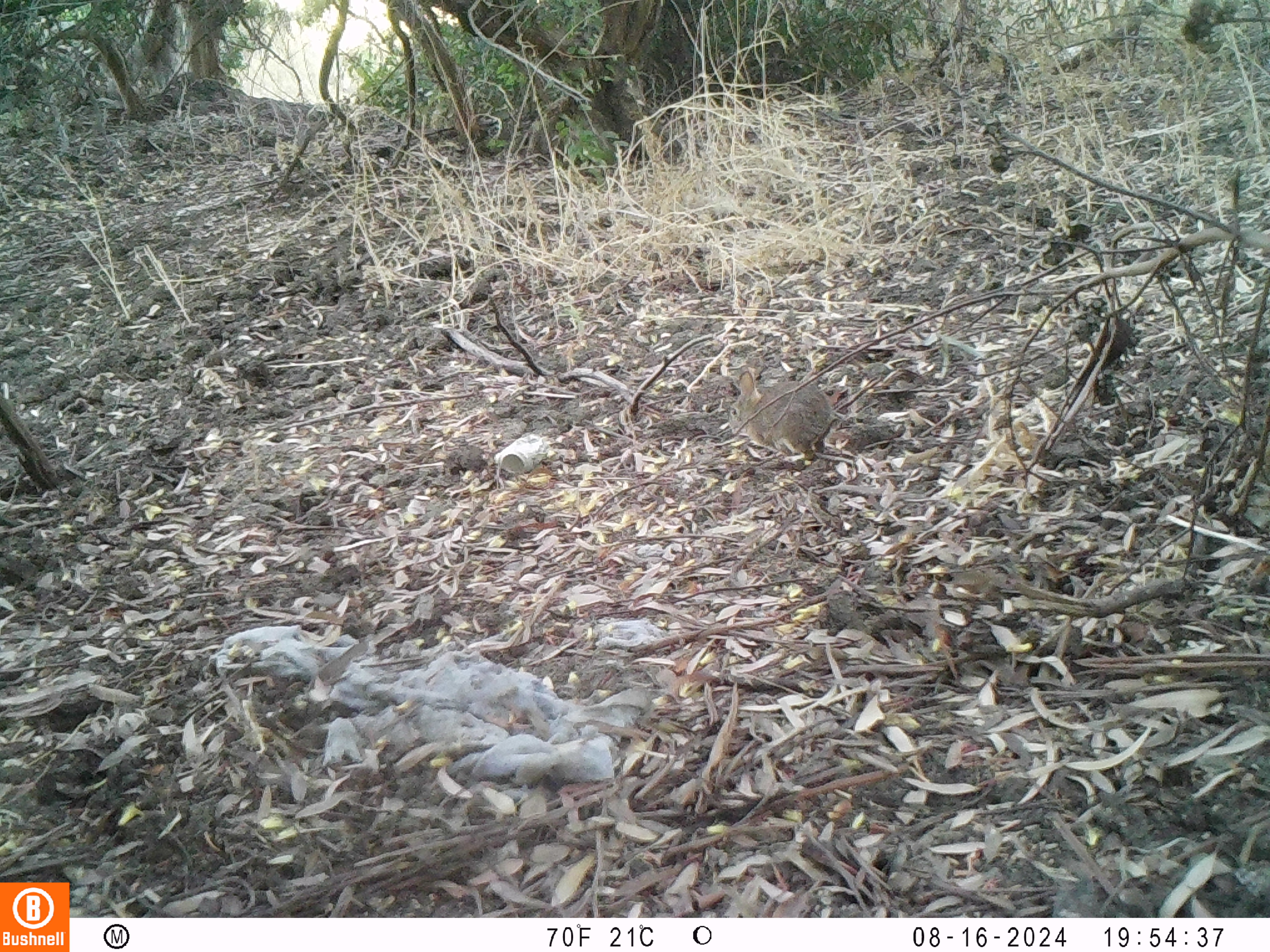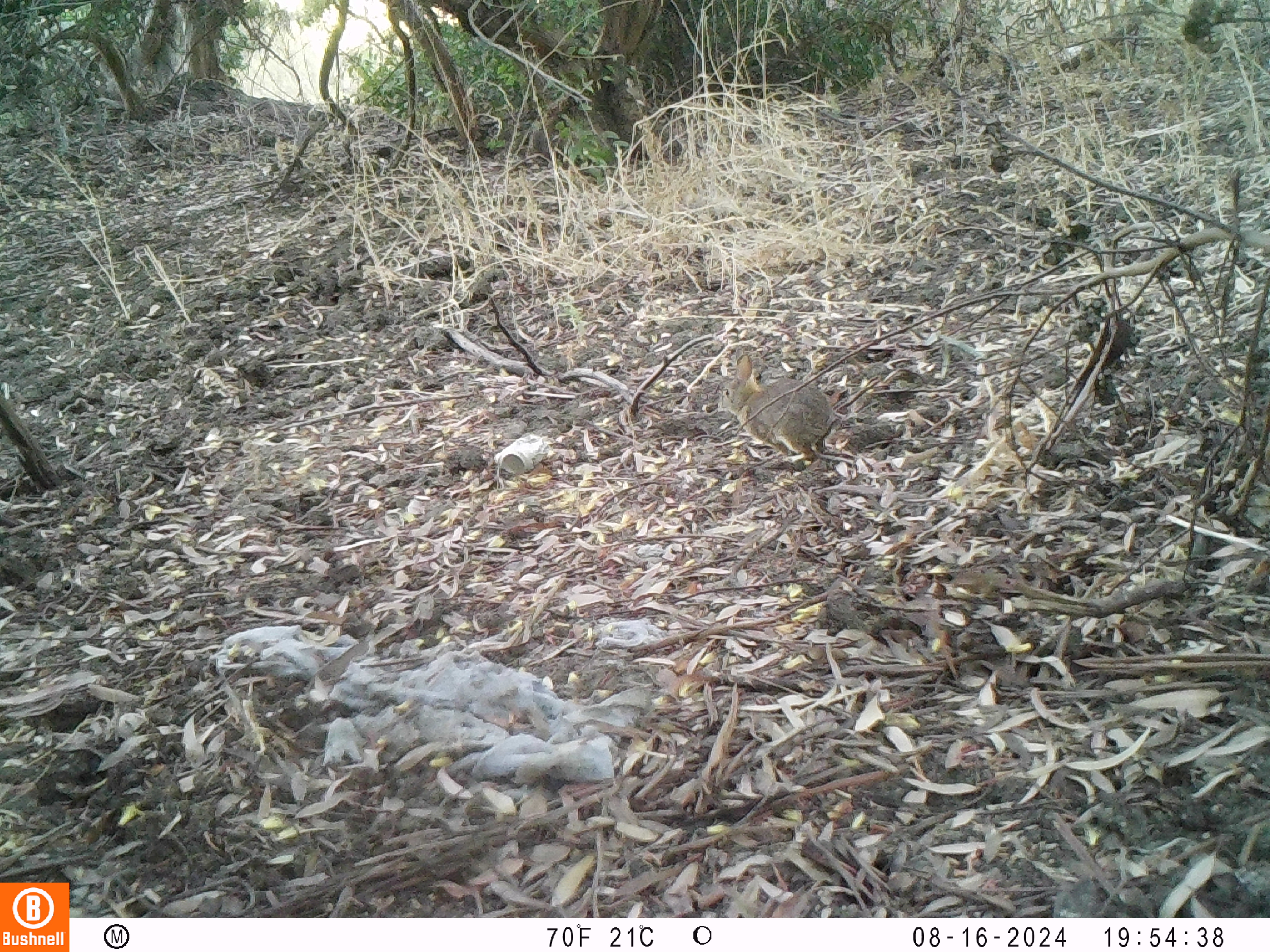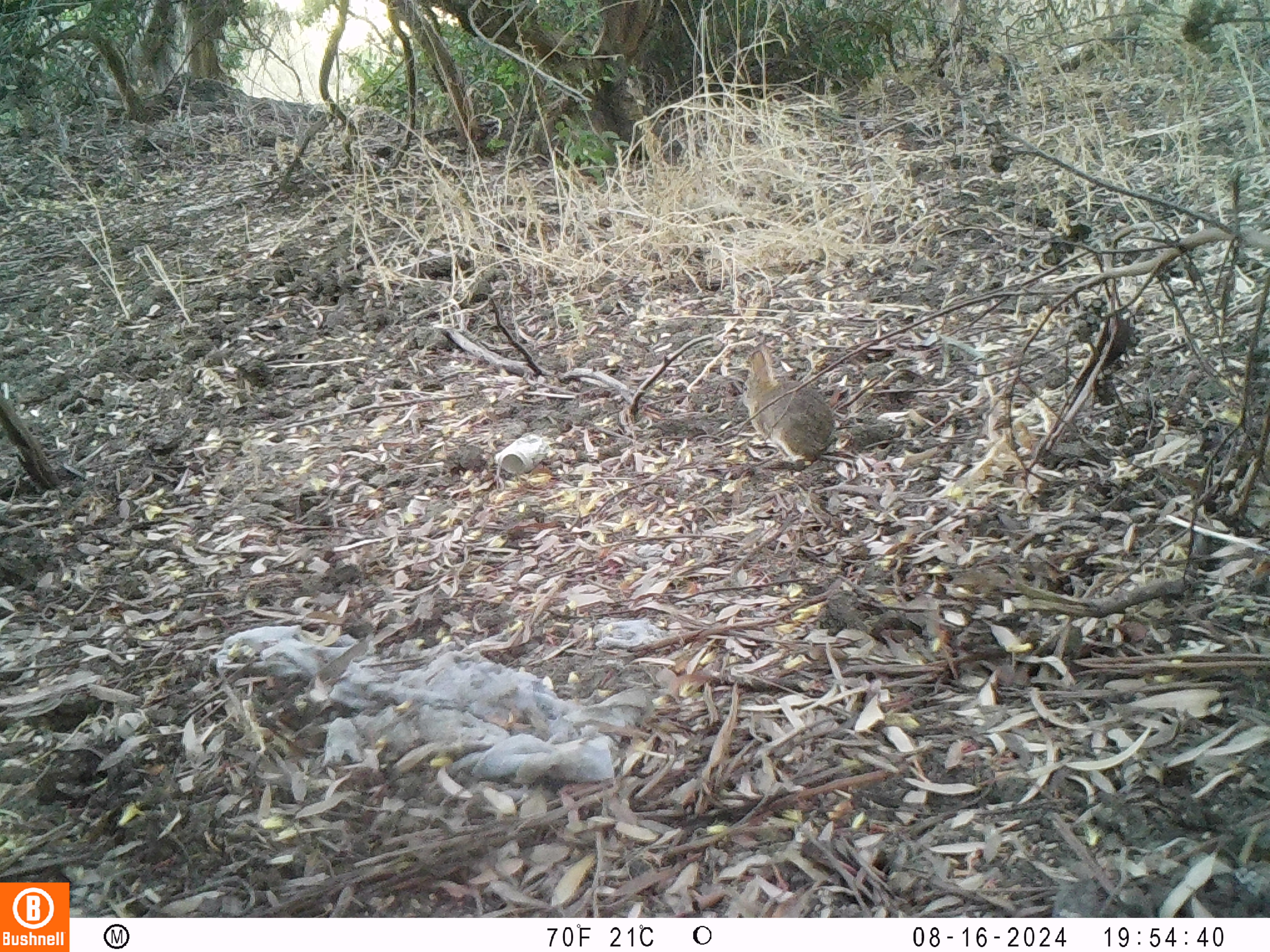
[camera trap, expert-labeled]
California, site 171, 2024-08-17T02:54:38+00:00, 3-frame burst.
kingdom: Animalia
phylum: Chordata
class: Mammalia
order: Lagomorpha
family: Leporidae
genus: Sylvilagus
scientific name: Sylvilagus bachmani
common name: brush rabbit